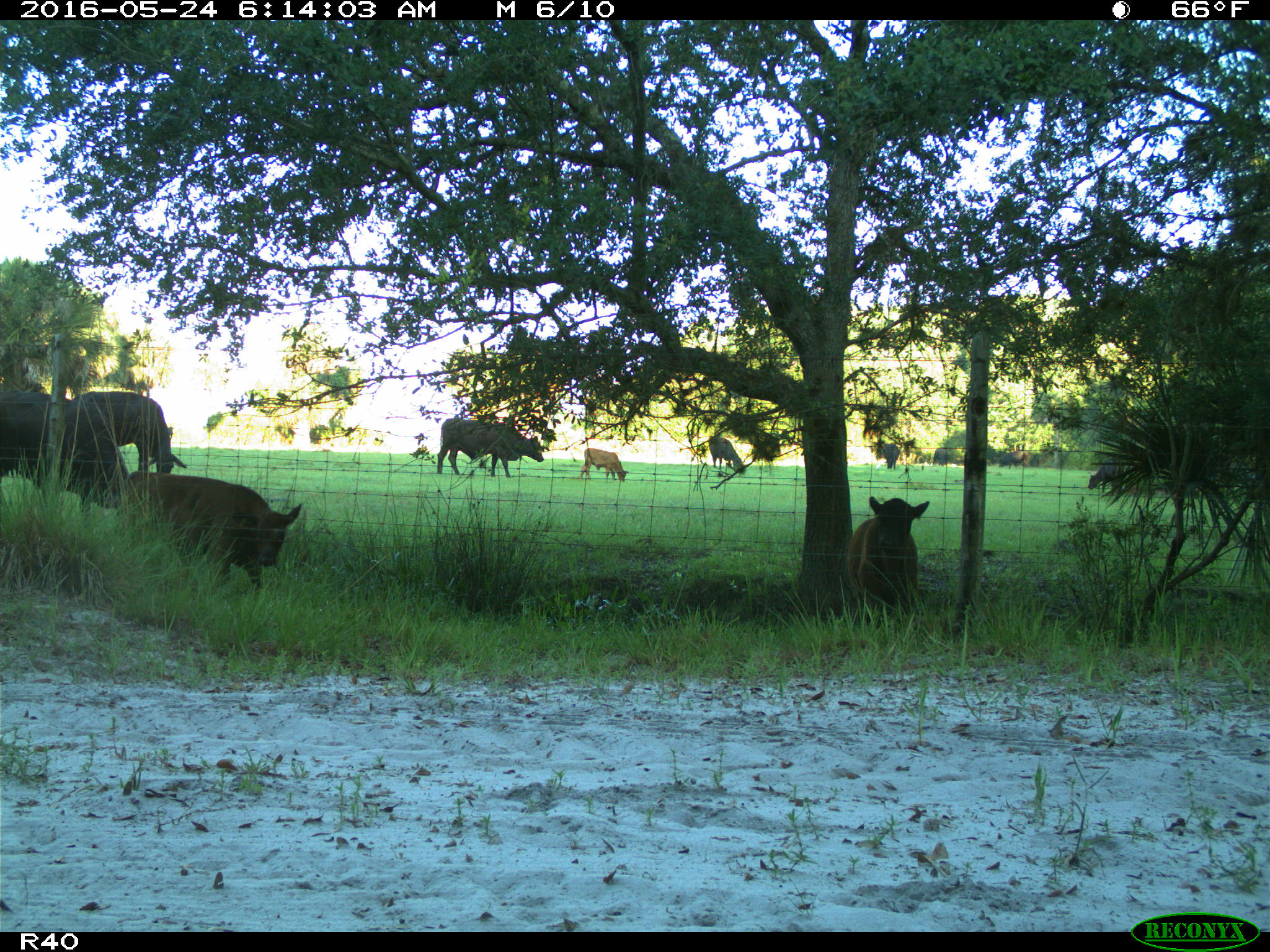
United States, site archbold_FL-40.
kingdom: Animalia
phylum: Chordata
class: Mammalia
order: Artiodactyla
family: Bovidae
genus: Bos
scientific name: Bos taurus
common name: domestic cow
Bos taurus (domestic cow).